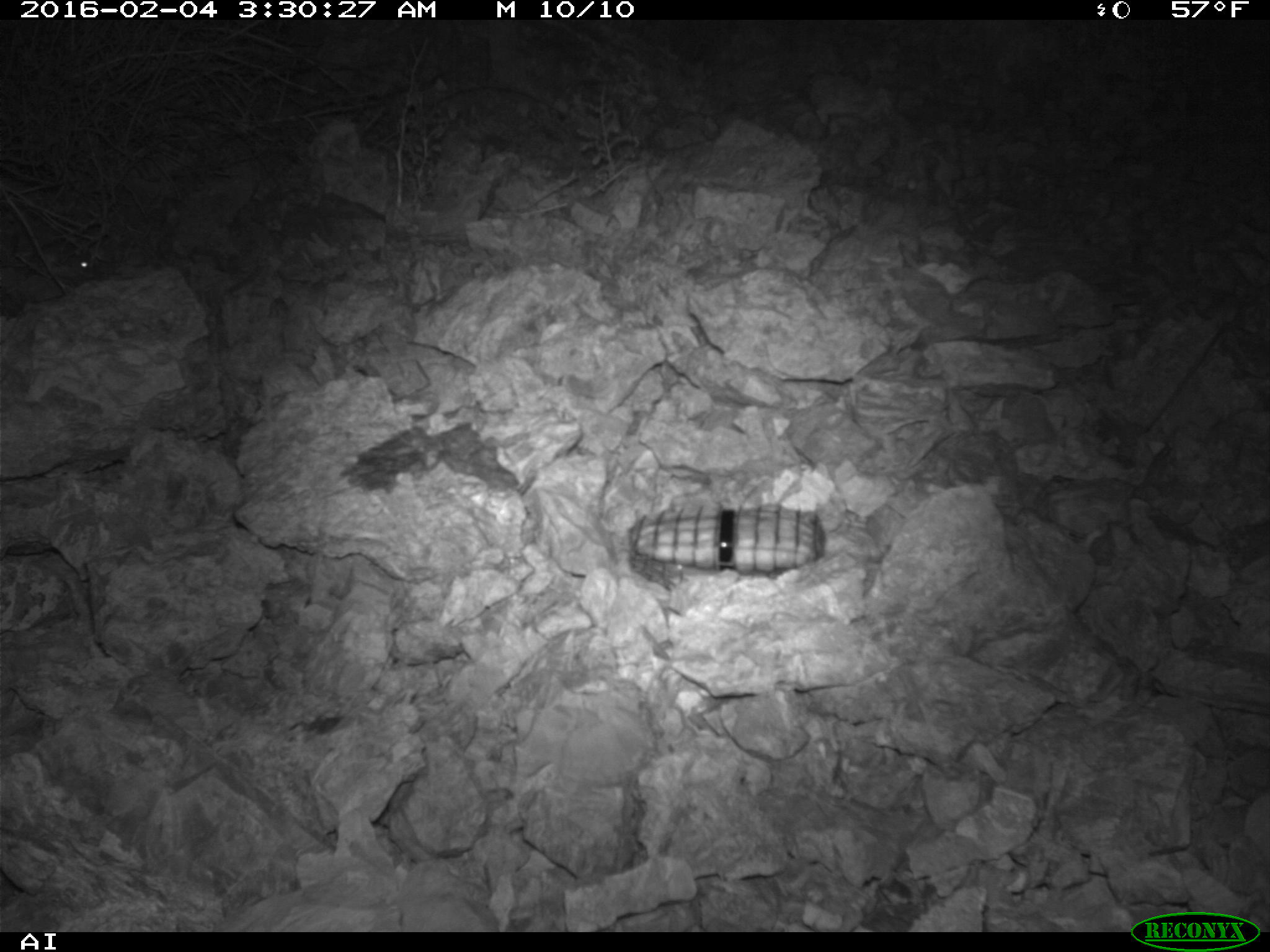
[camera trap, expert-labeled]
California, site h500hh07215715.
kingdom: Animalia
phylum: Chordata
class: Mammalia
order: Rodentia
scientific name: Rodentia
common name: rodent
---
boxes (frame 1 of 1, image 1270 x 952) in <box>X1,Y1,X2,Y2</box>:
rodent: <box>27,241,95,275</box>